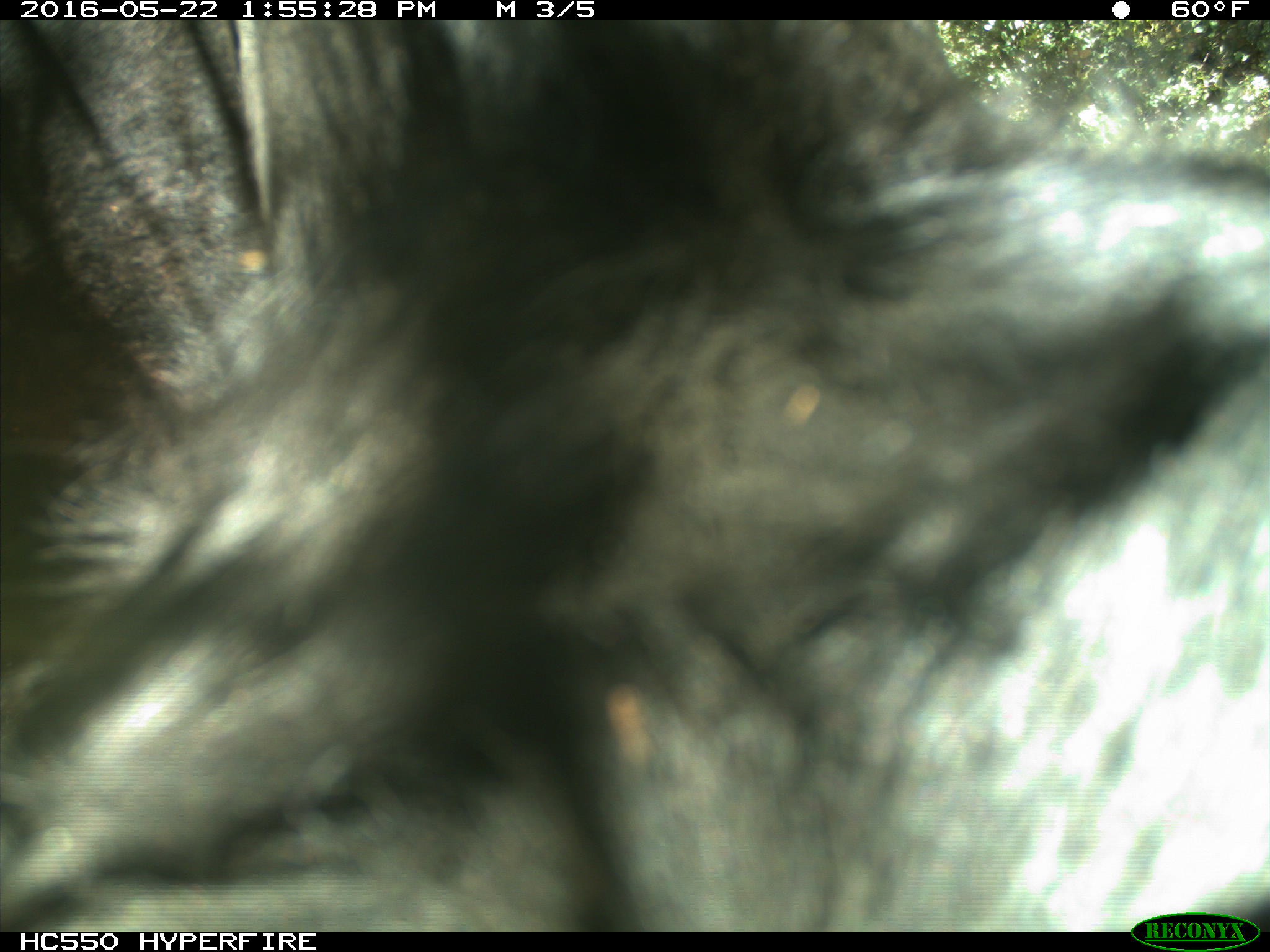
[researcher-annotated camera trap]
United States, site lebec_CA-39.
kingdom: Animalia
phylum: Chordata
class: Mammalia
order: Artiodactyla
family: Bovidae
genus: Bos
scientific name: Bos taurus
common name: domestic cow